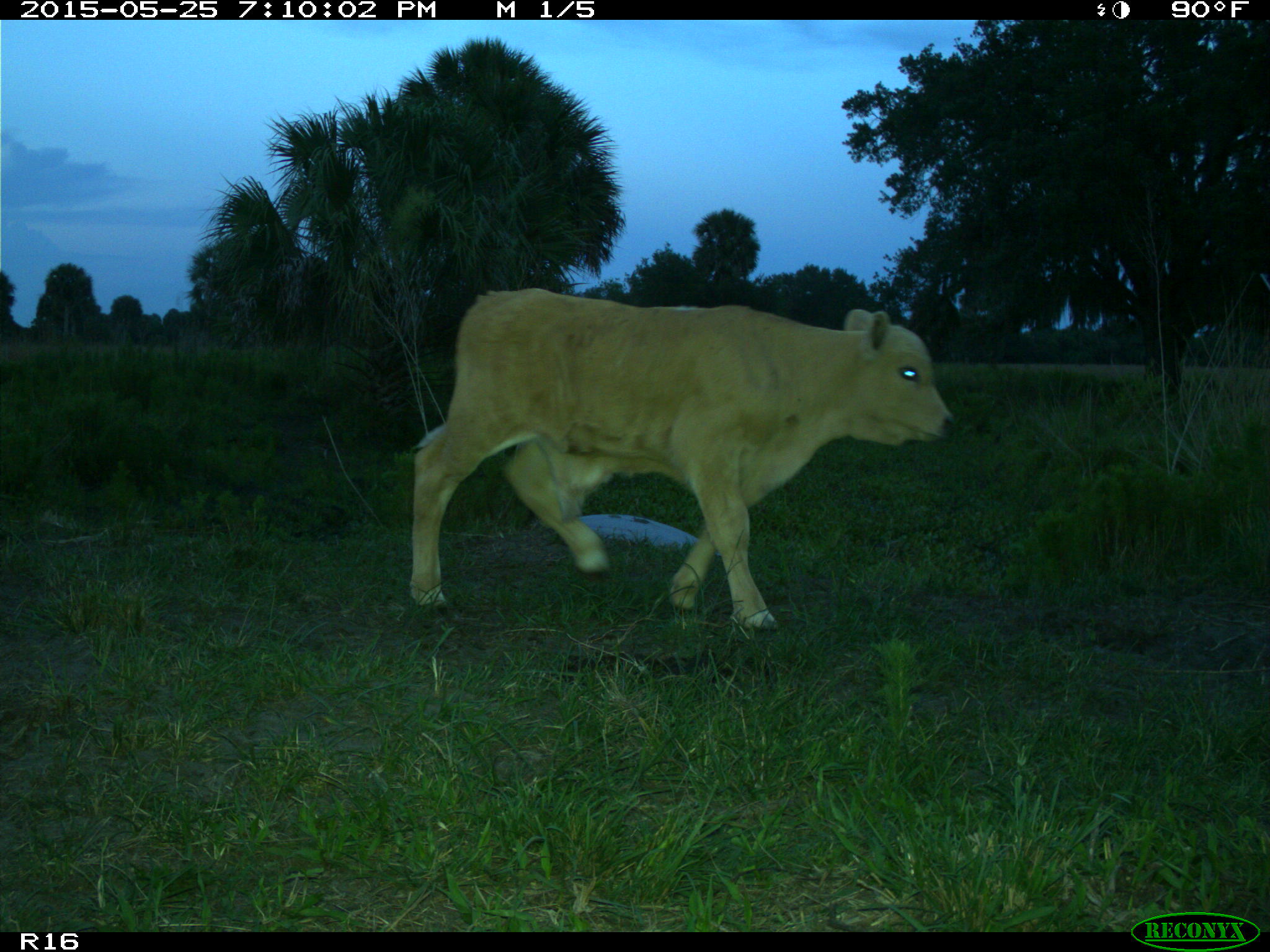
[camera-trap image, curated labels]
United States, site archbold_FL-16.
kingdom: Animalia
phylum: Chordata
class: Mammalia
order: Artiodactyla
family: Bovidae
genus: Bos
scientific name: Bos taurus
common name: domestic cow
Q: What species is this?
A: Bos taurus (domestic cow).